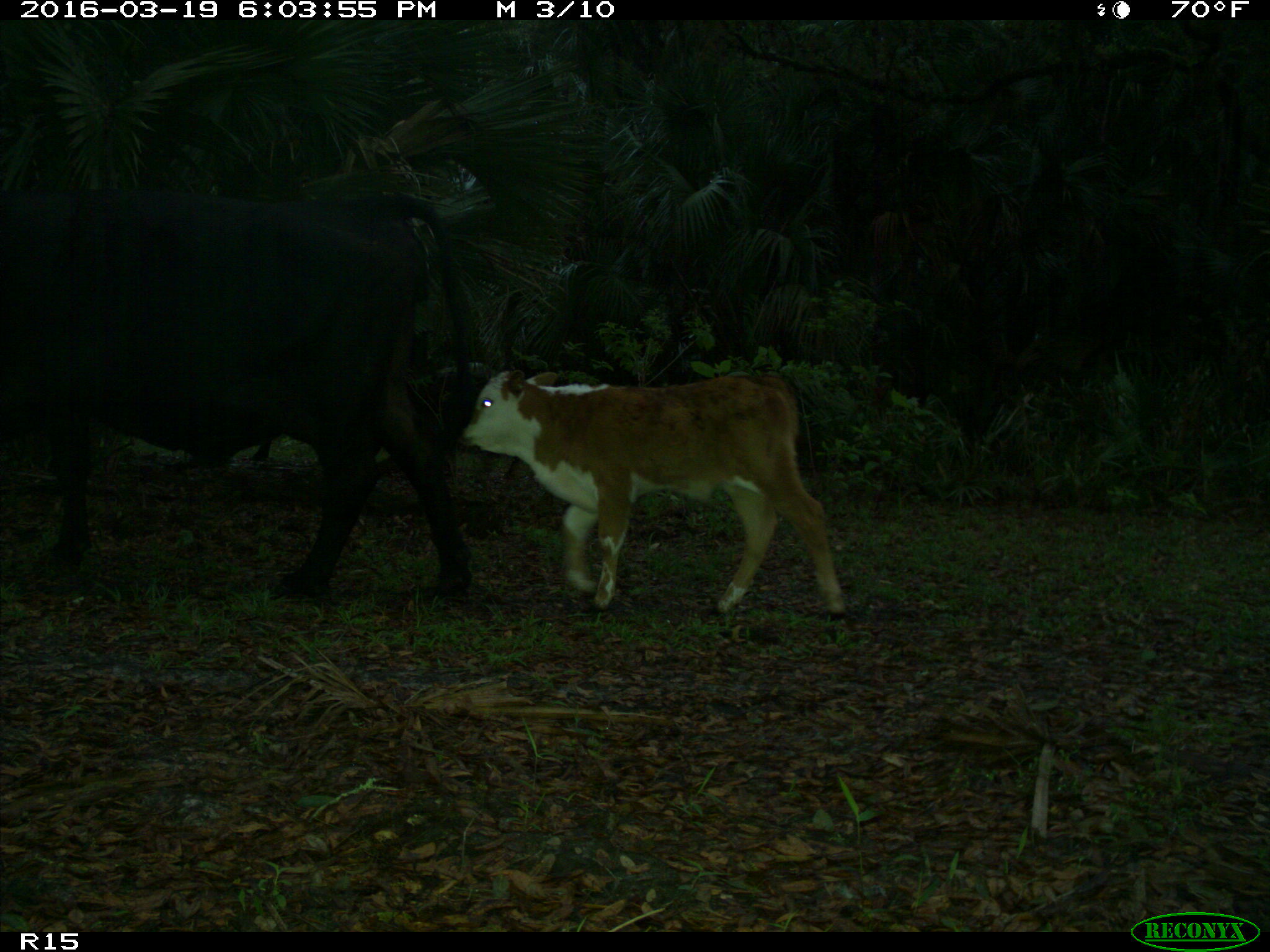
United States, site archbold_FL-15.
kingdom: Animalia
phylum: Chordata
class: Mammalia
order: Artiodactyla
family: Bovidae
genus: Bos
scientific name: Bos taurus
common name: domestic cow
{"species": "Bos taurus (domestic cow)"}